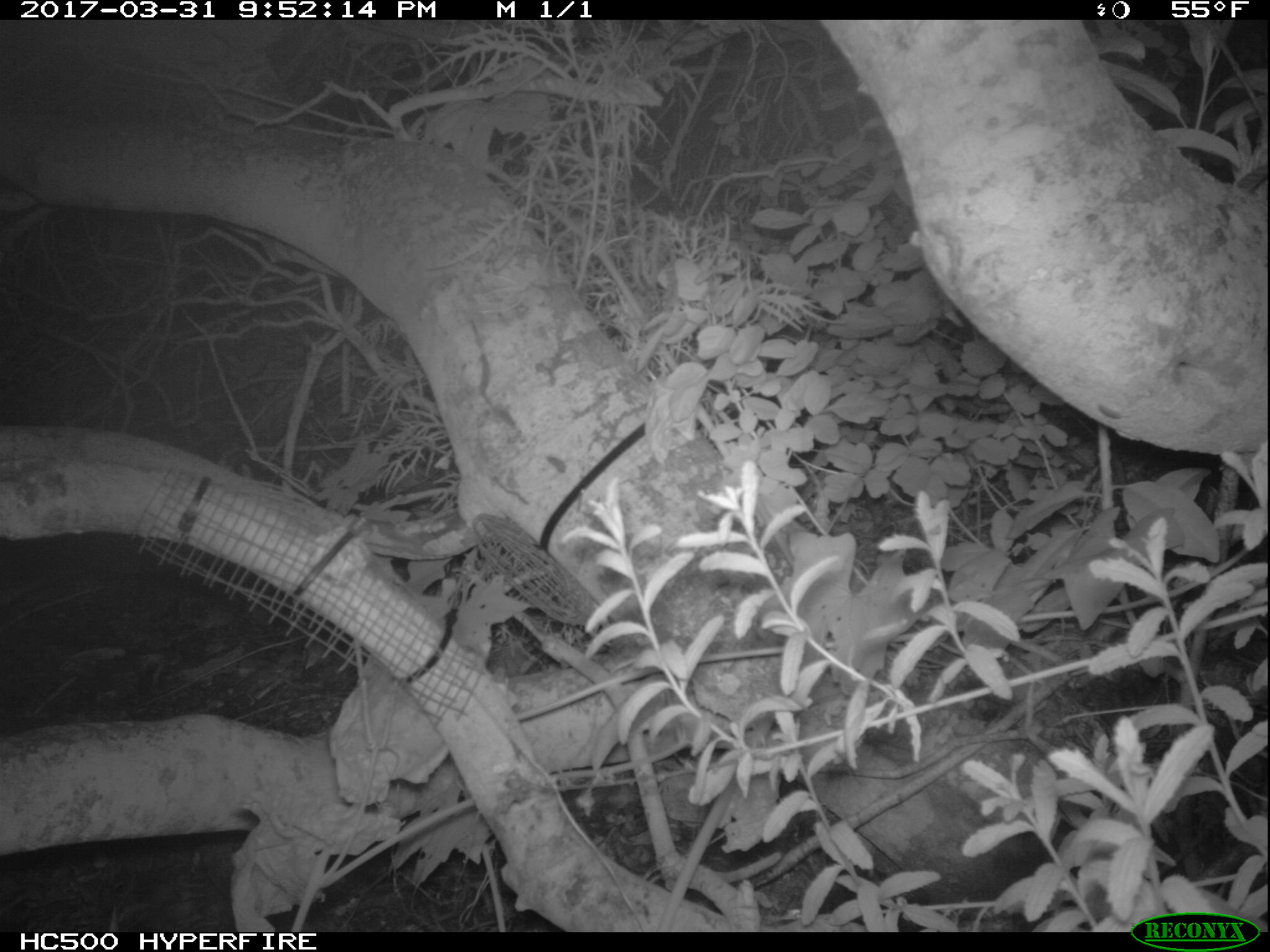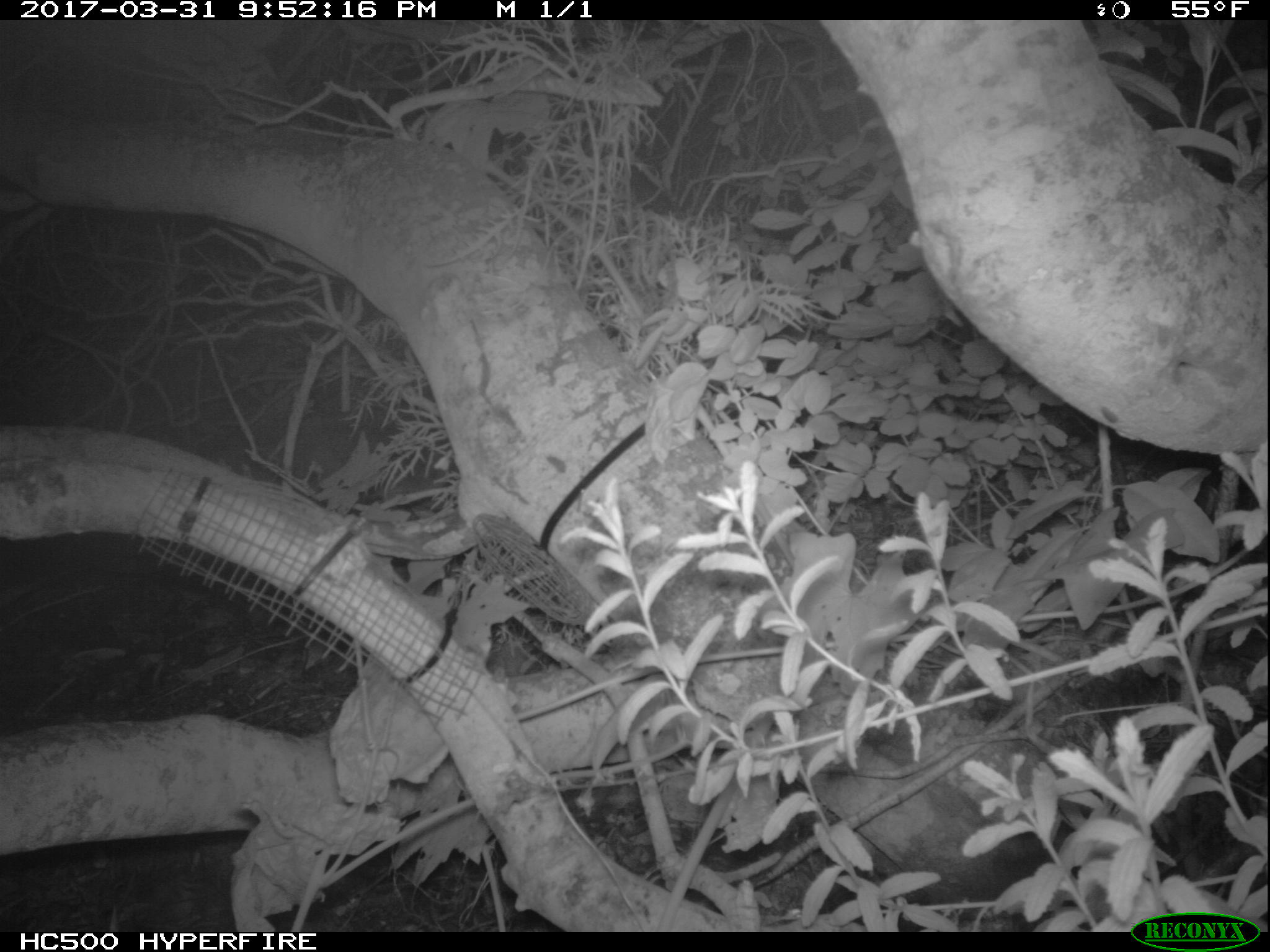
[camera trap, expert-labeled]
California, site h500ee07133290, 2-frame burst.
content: no animal present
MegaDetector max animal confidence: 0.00